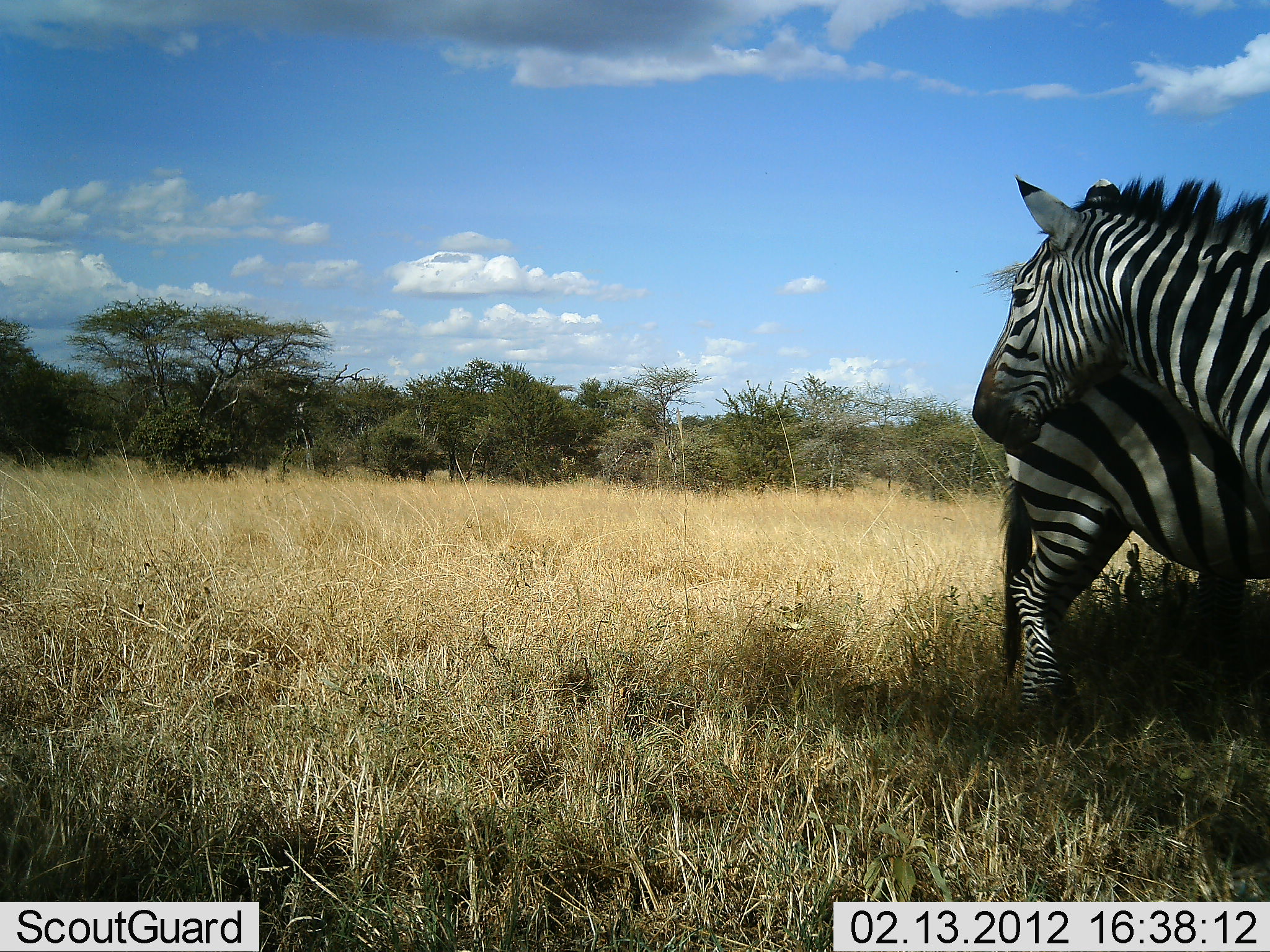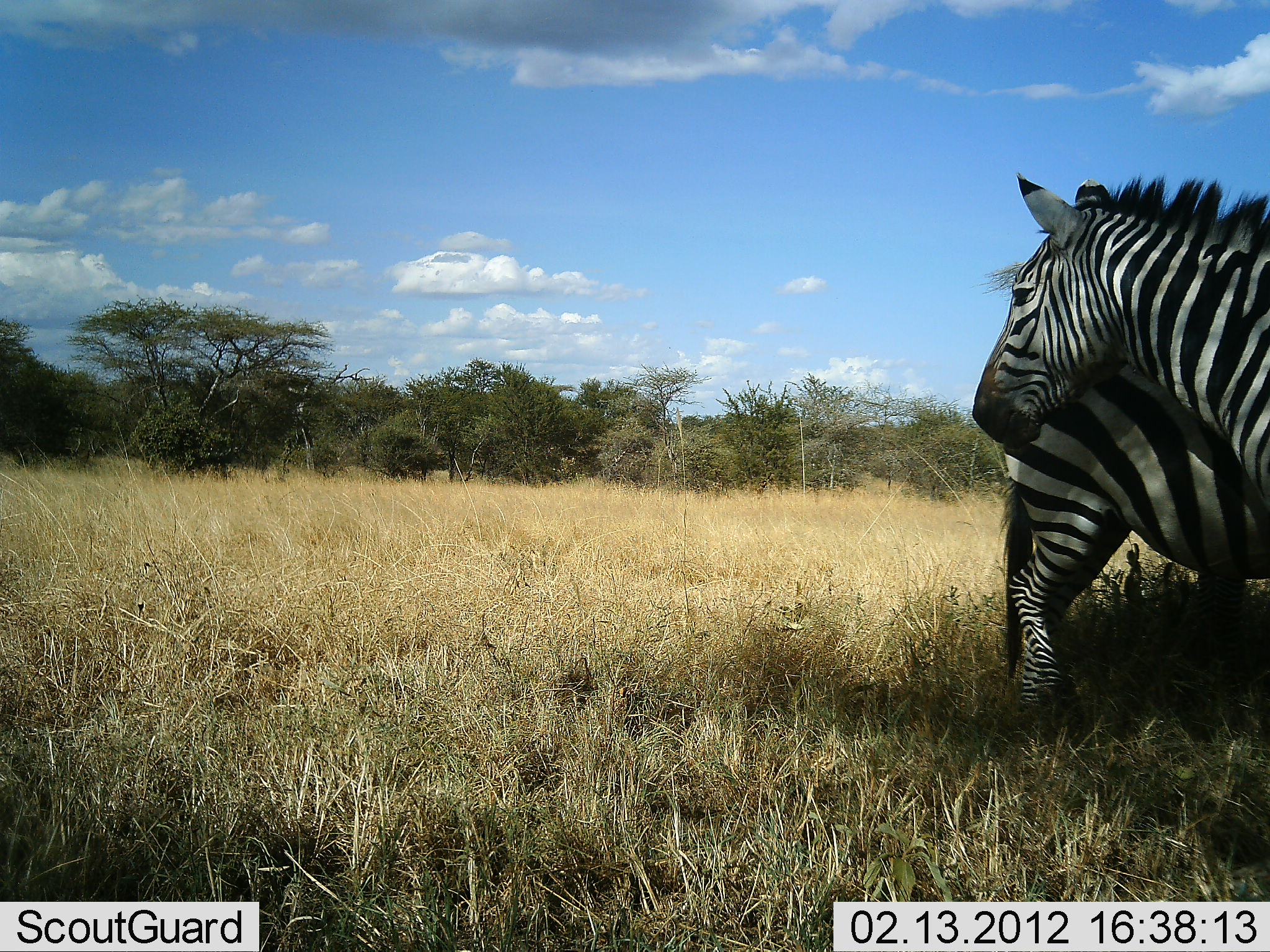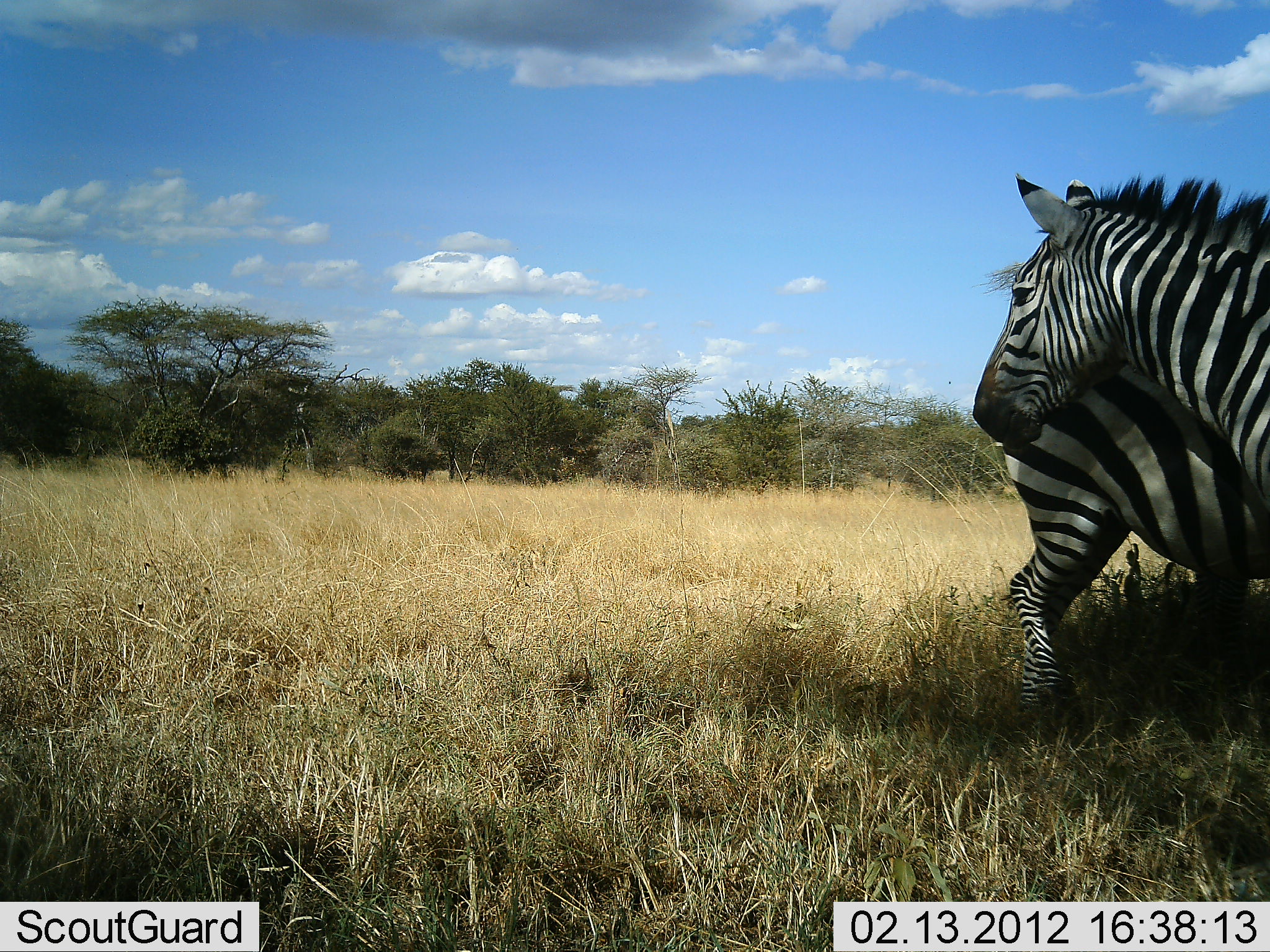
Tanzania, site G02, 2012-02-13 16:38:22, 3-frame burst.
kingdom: Animalia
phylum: Chordata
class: Mammalia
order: Perissodactyla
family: Equidae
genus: Equus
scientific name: Equus quagga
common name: plains zebra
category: zebra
Zebra (plains zebra) (Equus quagga), count 2. Behavior (volunteer vote fractions): standing 95%, resting 11%, moving 0%, interacting 5%. Young present (vote fraction): 0%. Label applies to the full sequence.